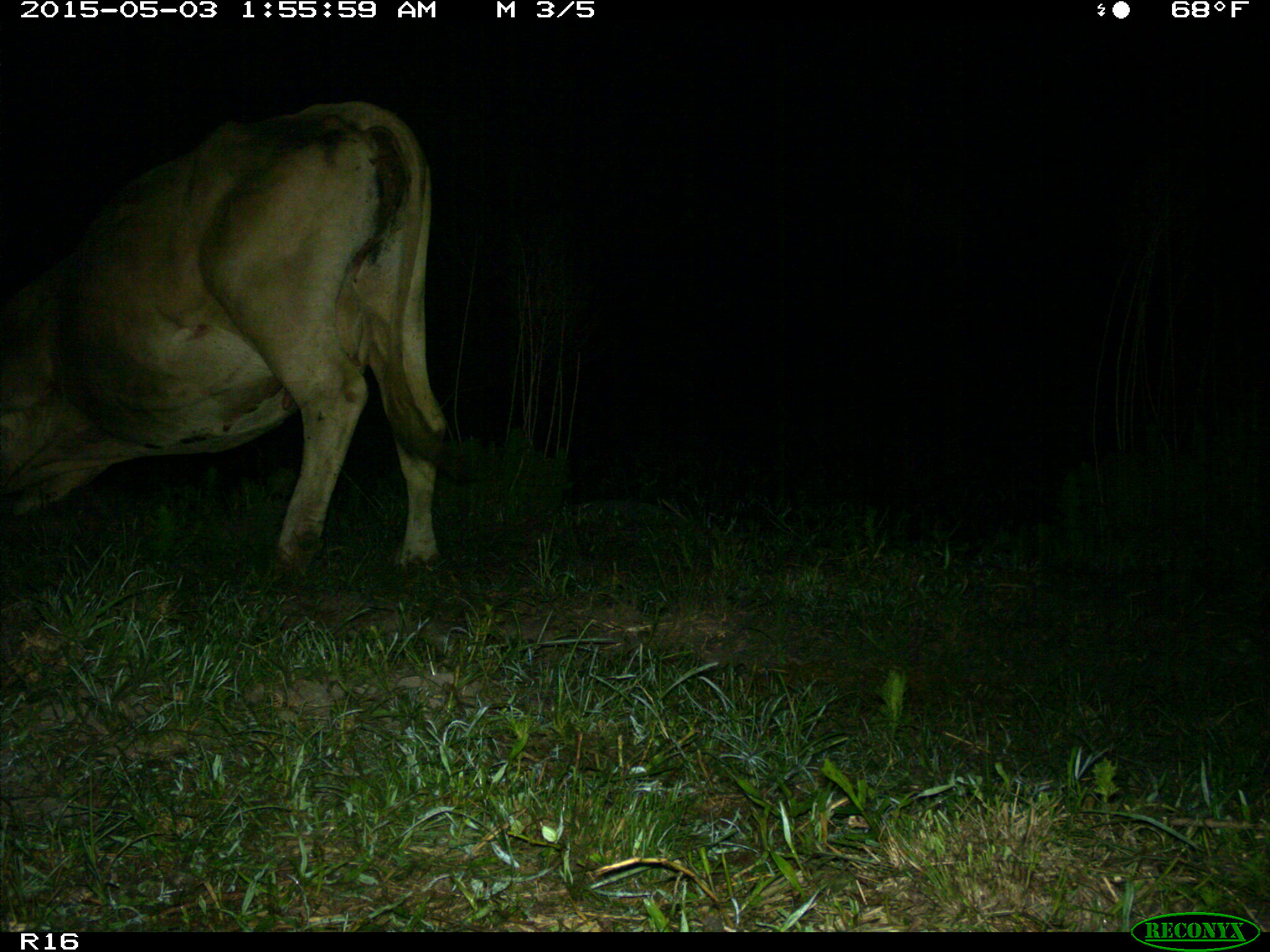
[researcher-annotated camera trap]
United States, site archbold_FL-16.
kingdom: Animalia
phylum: Chordata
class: Mammalia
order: Artiodactyla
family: Bovidae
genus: Bos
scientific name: Bos taurus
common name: domestic cow